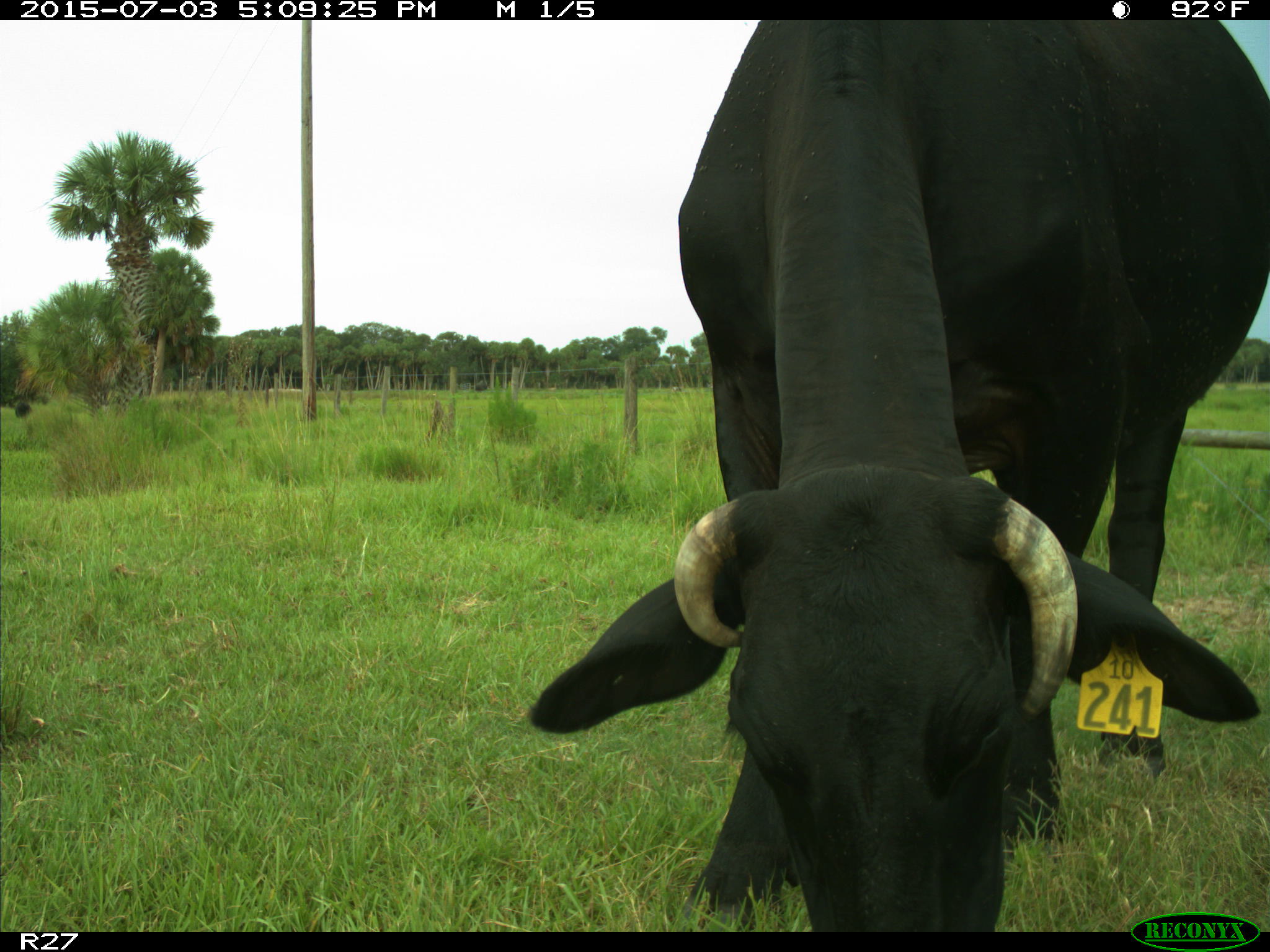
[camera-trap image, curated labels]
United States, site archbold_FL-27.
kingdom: Animalia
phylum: Chordata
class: Mammalia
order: Artiodactyla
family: Bovidae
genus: Bos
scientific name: Bos taurus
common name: domestic cow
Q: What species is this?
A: Bos taurus (domestic cow).